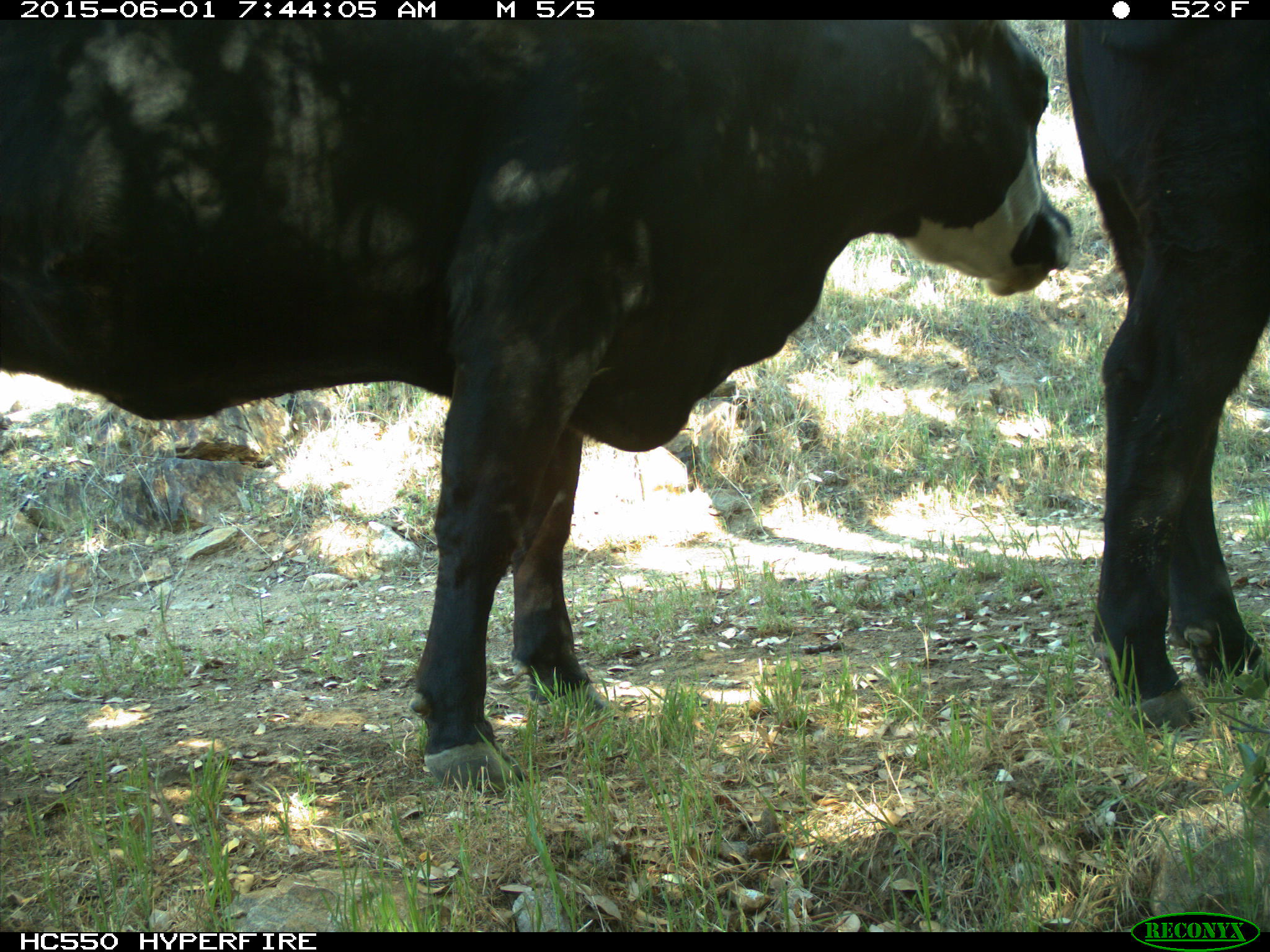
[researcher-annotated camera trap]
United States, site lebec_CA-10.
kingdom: Animalia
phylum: Chordata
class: Mammalia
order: Artiodactyla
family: Bovidae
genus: Bos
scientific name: Bos taurus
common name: domestic cow